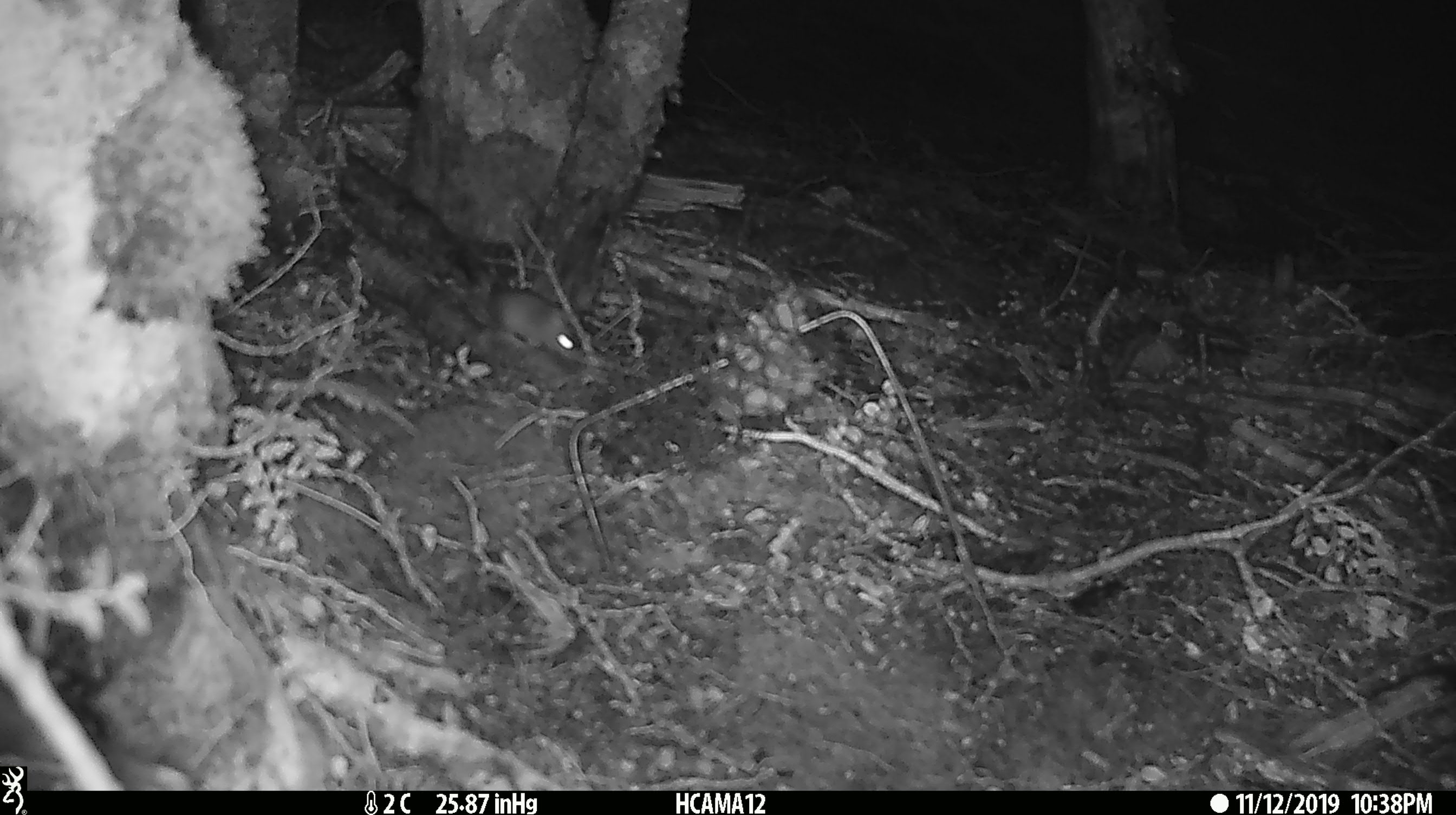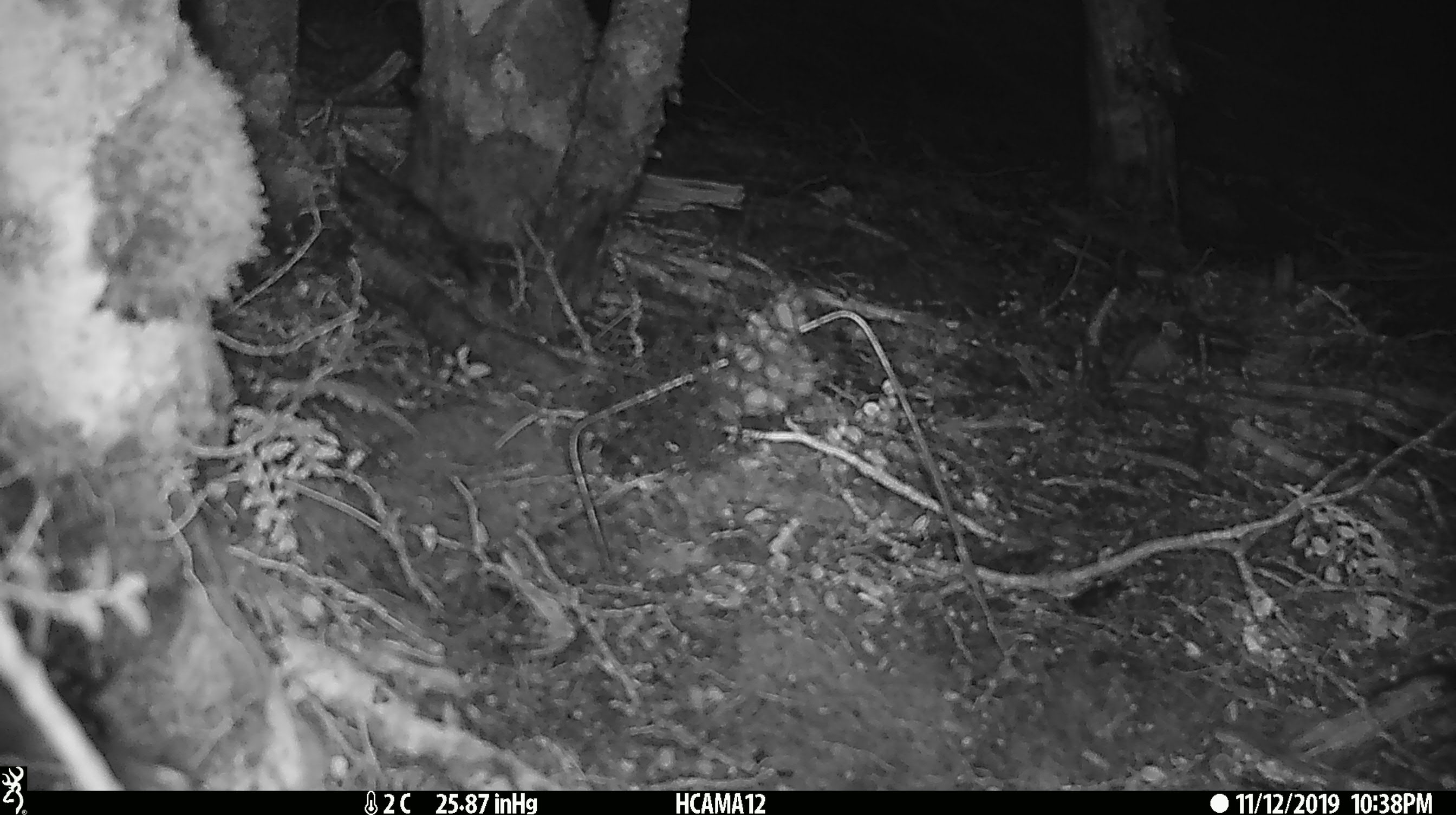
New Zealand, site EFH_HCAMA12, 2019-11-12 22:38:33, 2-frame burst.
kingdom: Animalia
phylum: Chordata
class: Mammalia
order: Rodentia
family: Muridae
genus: Mus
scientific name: Mus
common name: mouse